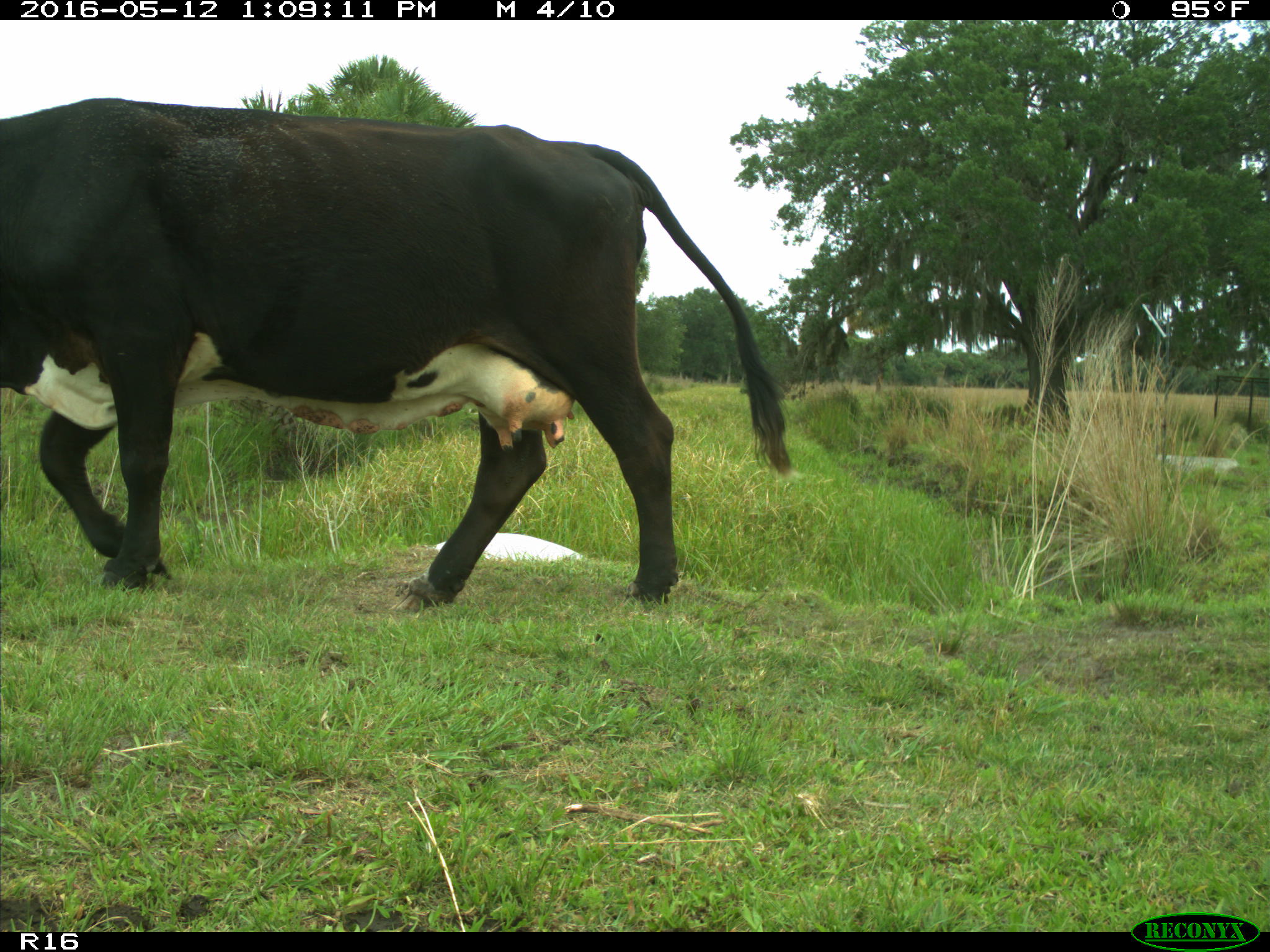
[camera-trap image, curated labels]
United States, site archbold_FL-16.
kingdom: Animalia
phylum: Chordata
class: Mammalia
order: Artiodactyla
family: Bovidae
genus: Bos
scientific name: Bos taurus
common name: domestic cow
Bos taurus (domestic cow).